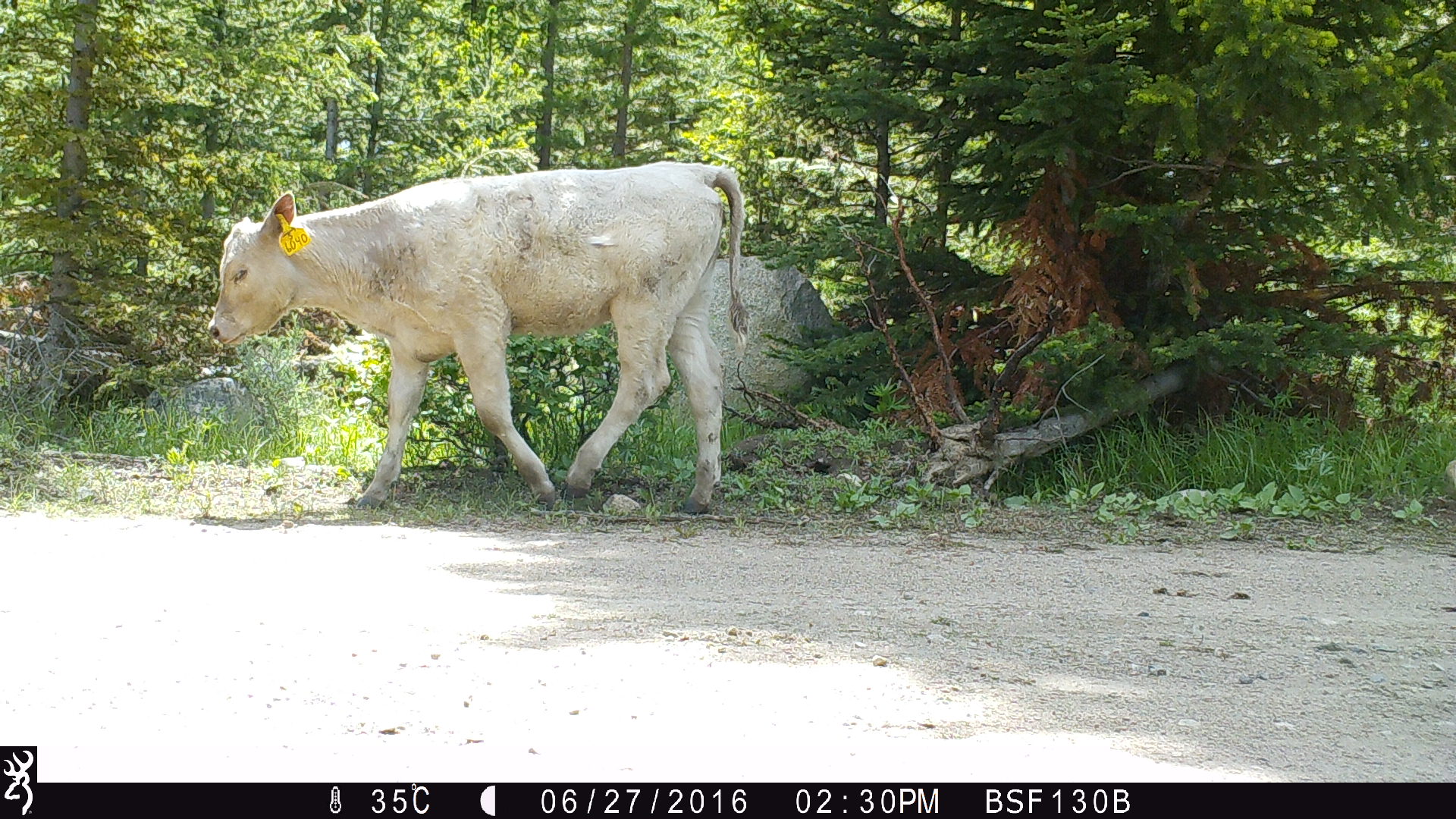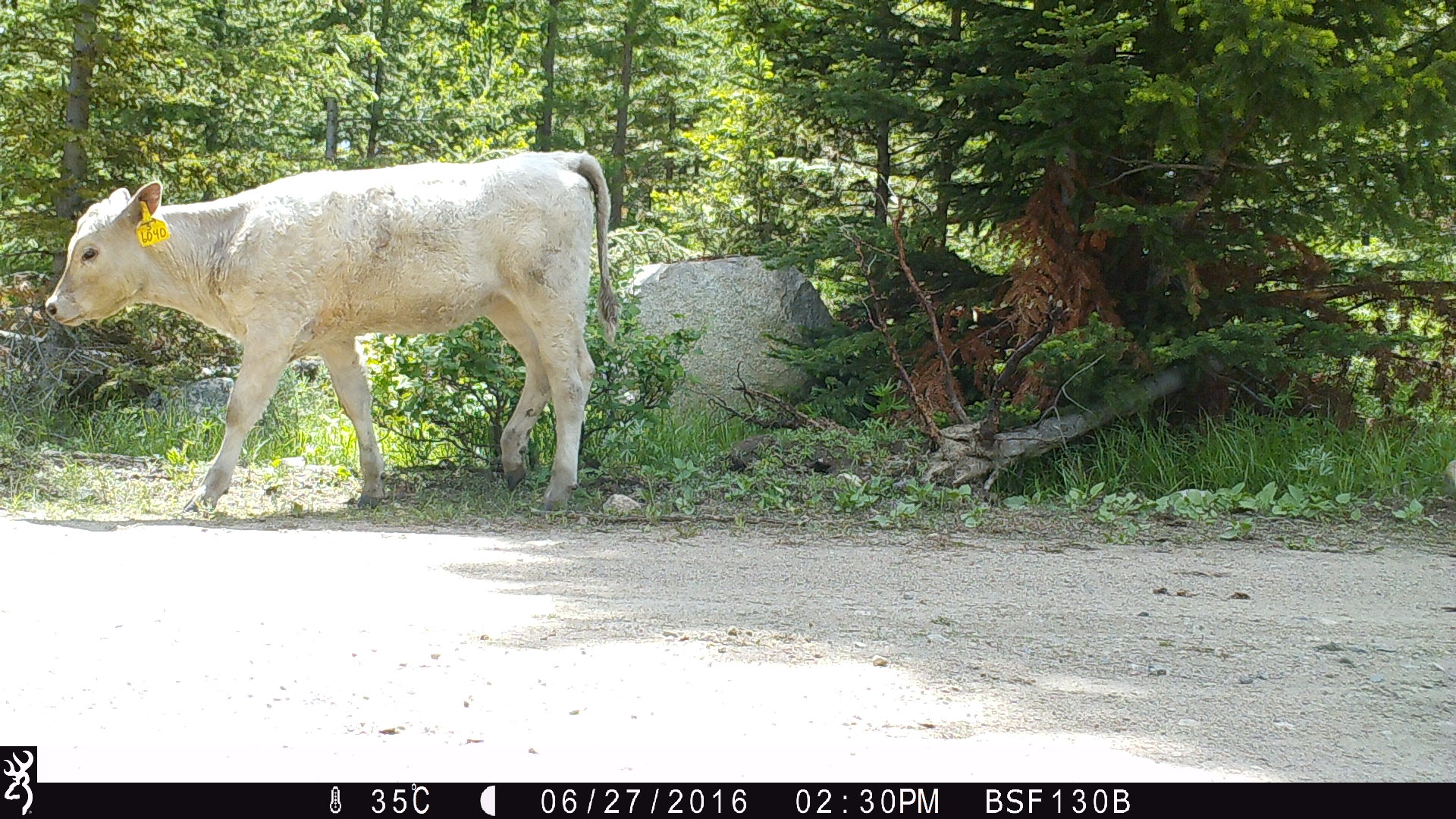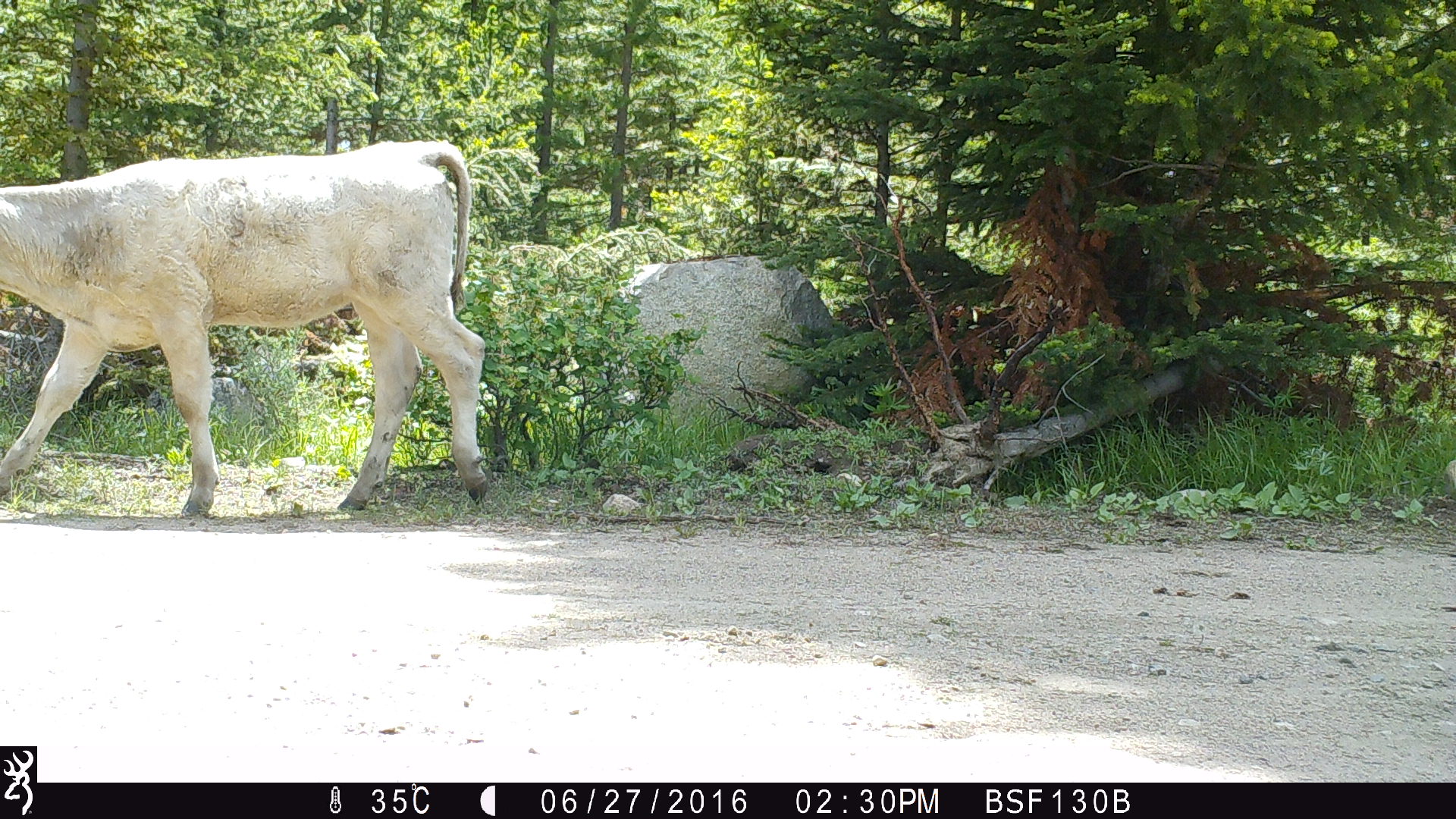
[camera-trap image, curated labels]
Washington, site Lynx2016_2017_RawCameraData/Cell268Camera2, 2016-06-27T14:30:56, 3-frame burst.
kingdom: Animalia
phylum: Chordata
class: Mammalia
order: Artiodactyla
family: Bovidae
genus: Bos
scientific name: Bos taurus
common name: domestic cattle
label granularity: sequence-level